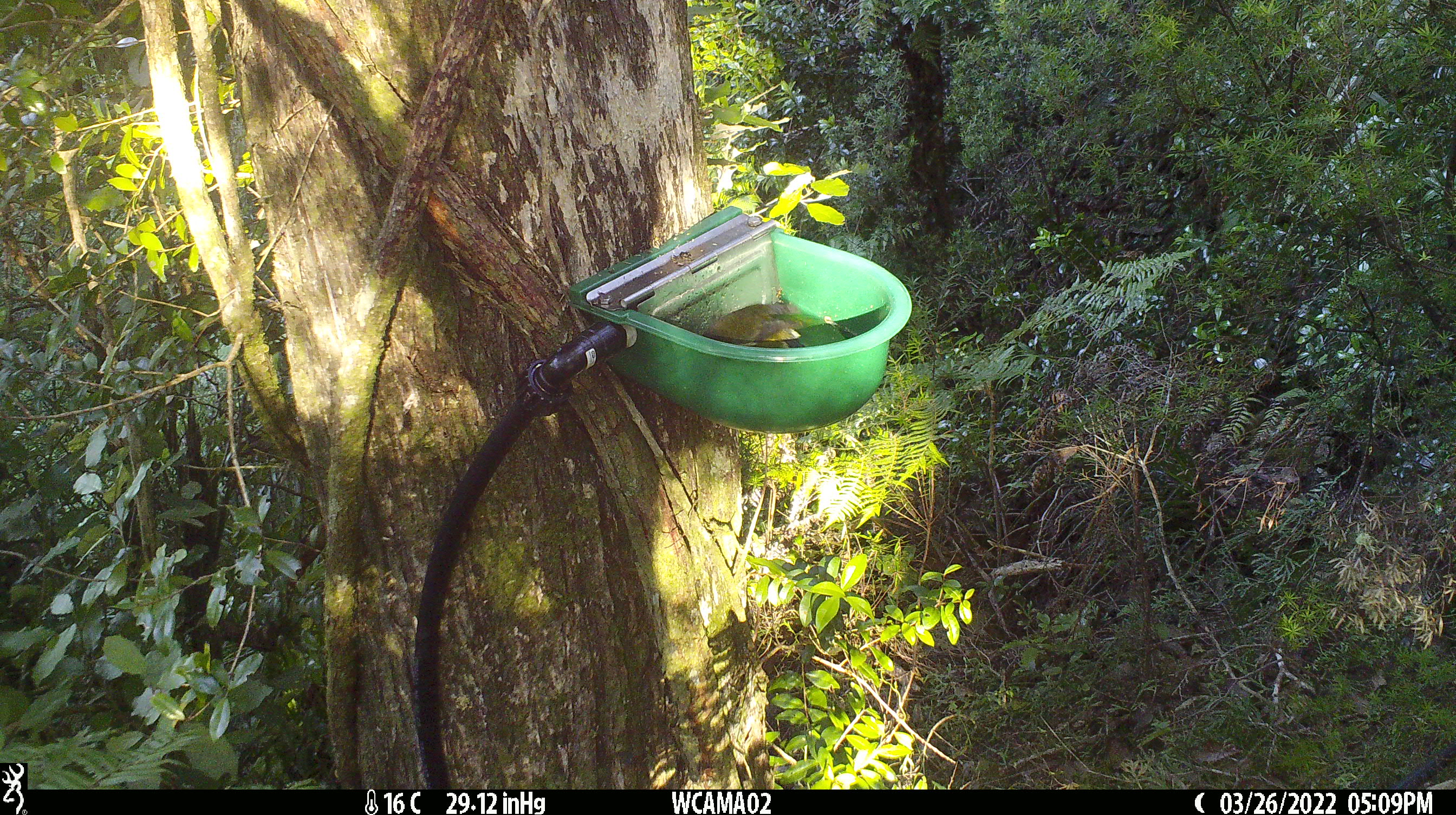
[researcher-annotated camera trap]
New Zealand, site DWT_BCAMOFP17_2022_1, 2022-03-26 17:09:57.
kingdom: Animalia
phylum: Chordata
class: Aves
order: Passeriformes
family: Meliphagidae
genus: Anthornis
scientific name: Anthornis melanura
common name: new zealand bellbird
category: bellbird